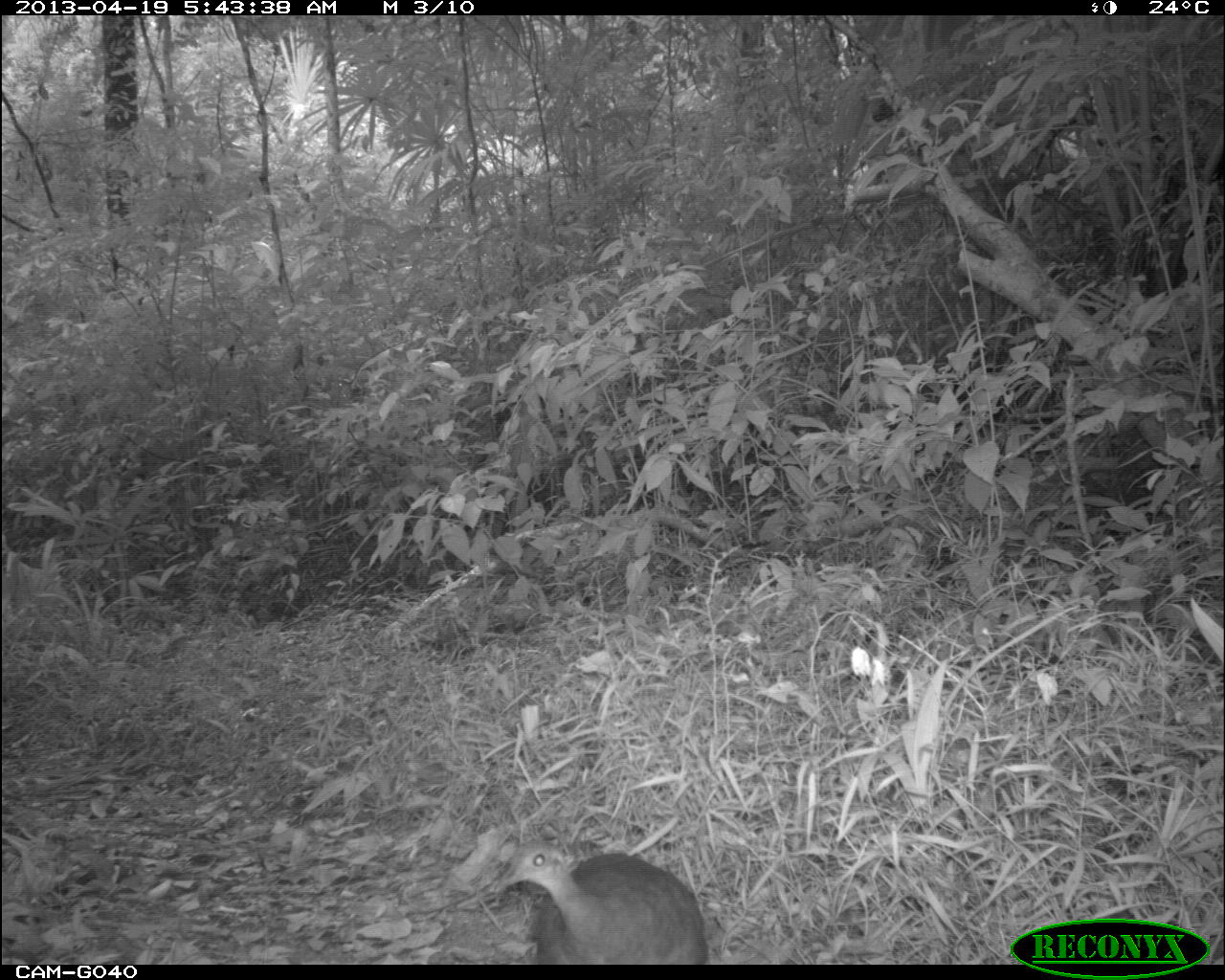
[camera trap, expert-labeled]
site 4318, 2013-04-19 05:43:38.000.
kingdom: Animalia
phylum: Chordata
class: Aves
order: Tinamiformes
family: Tinamidae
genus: Tinamus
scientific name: Tinamus major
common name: great tinamou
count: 1